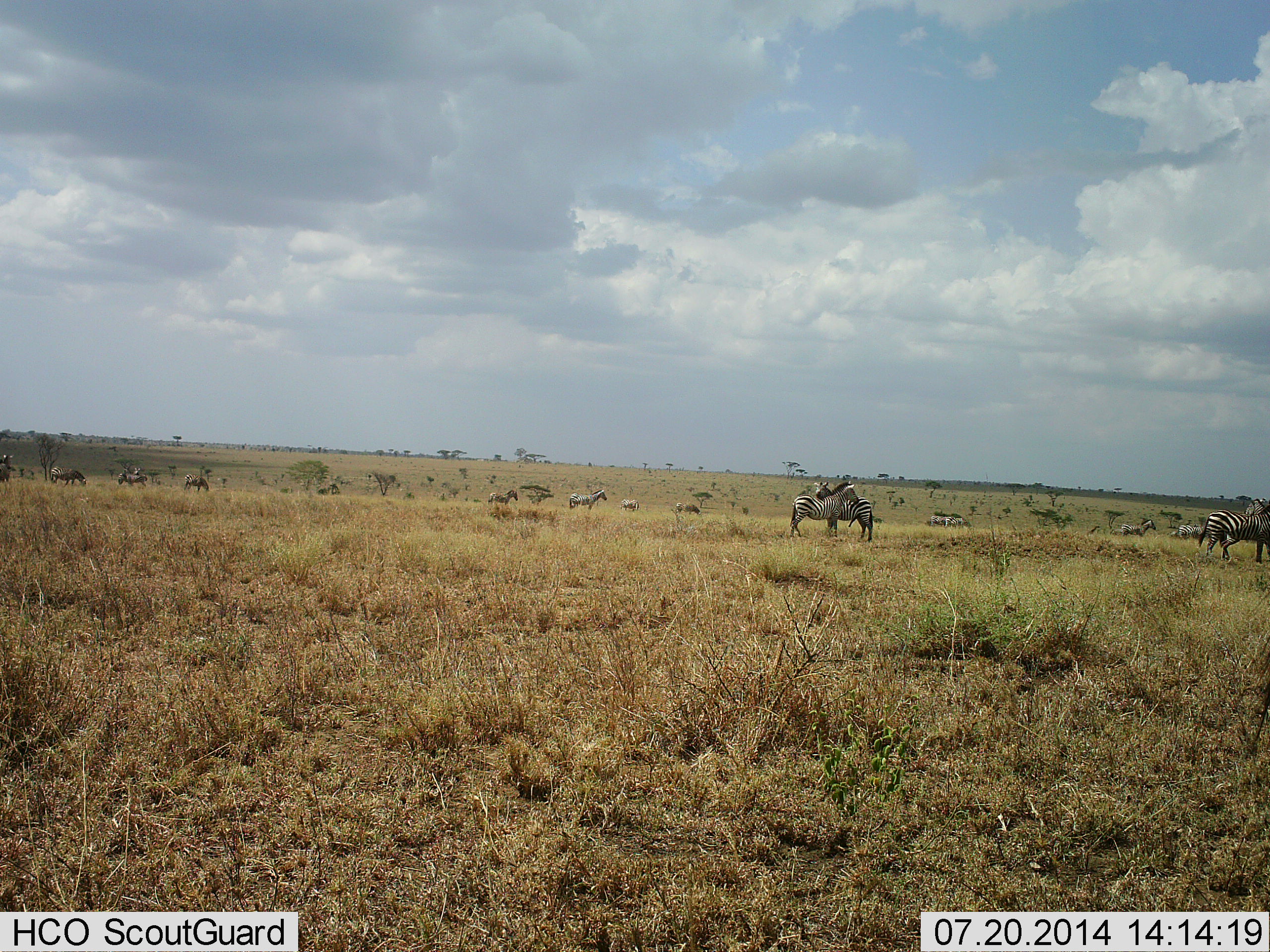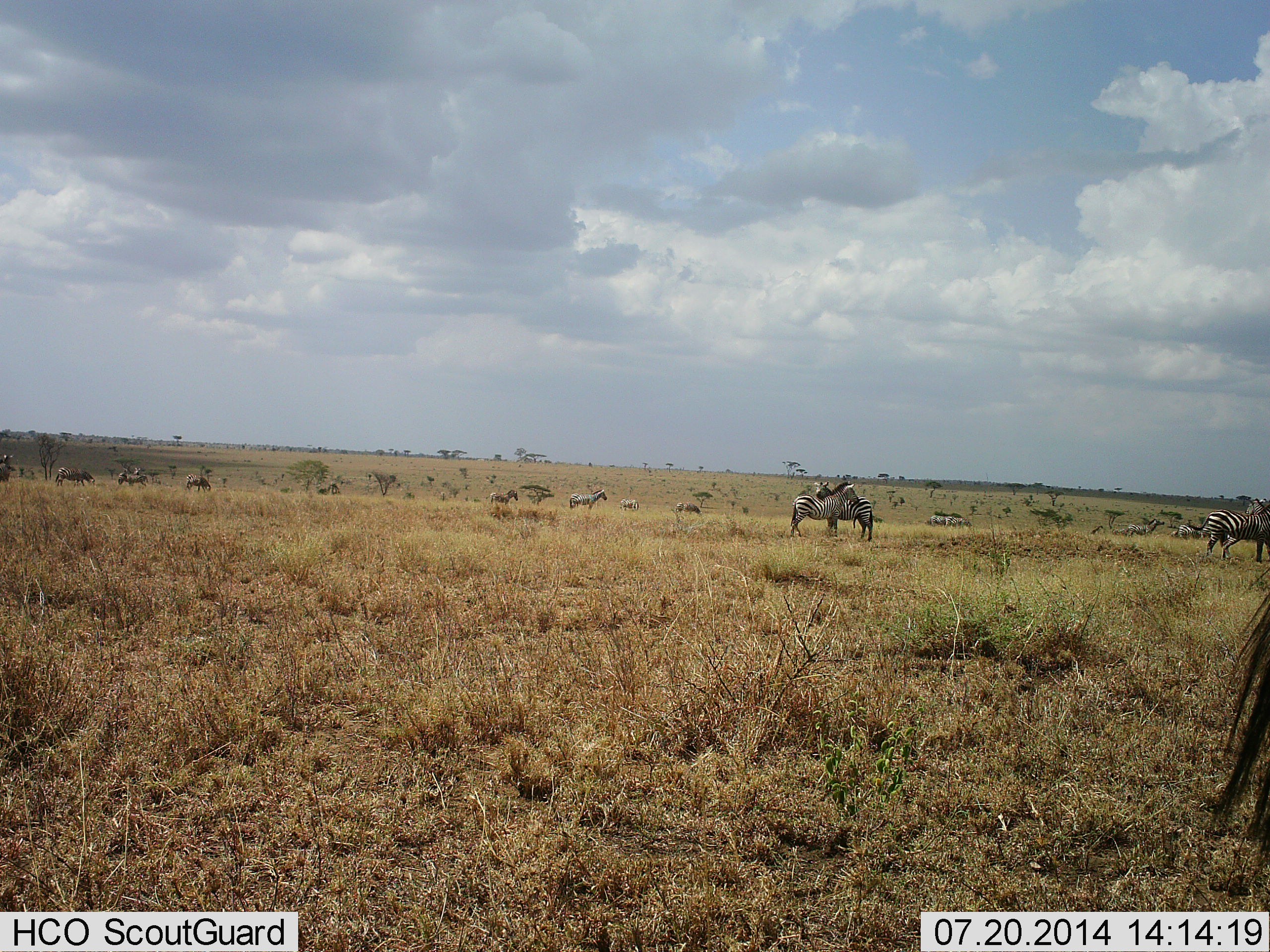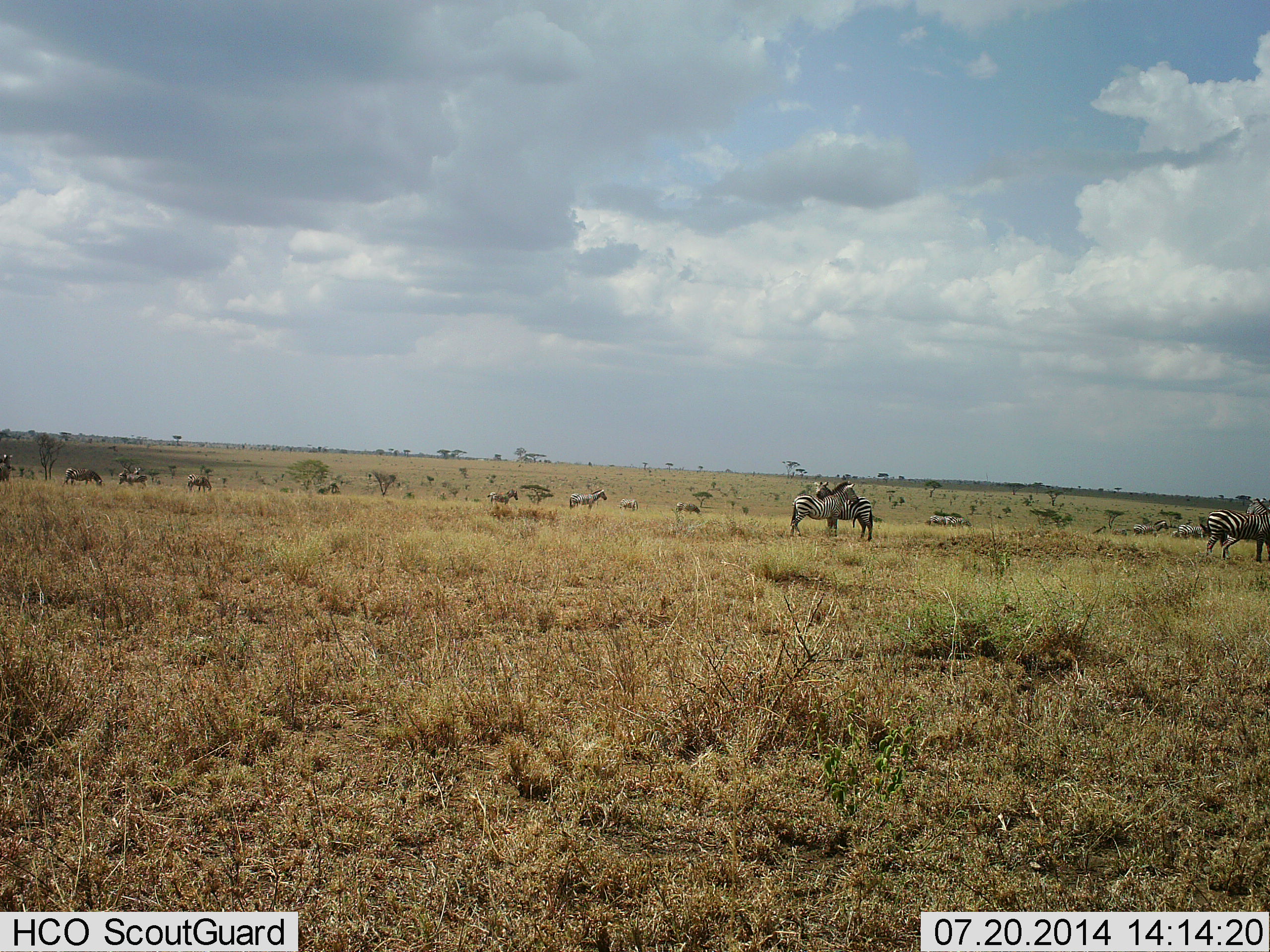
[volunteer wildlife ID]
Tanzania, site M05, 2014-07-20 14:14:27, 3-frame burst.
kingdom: Animalia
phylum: Chordata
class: Mammalia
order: Perissodactyla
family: Equidae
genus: Equus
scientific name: Equus quagga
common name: plains zebra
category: zebra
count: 11-50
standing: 86%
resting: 0%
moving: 43%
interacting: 21%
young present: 7%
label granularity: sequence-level